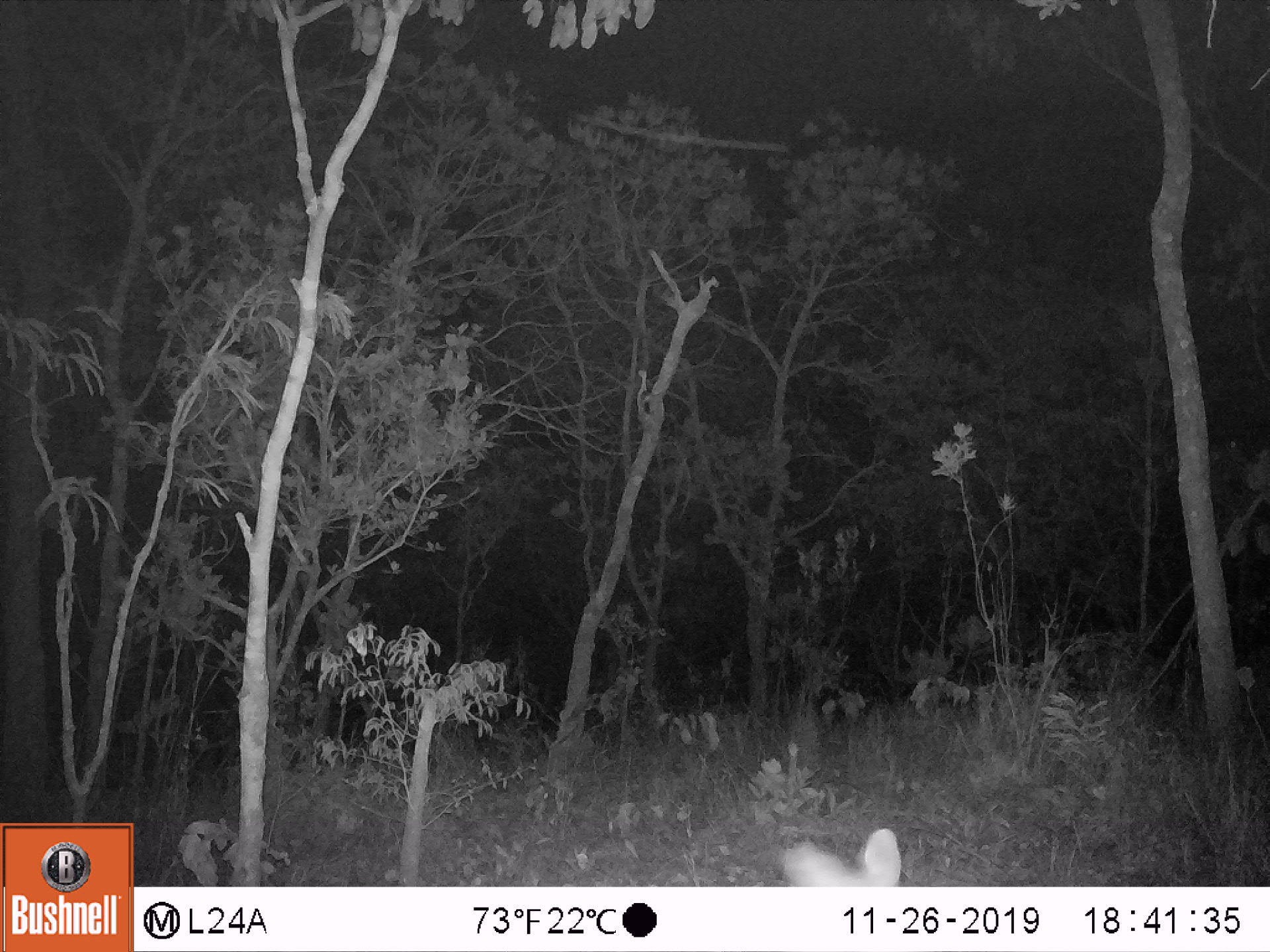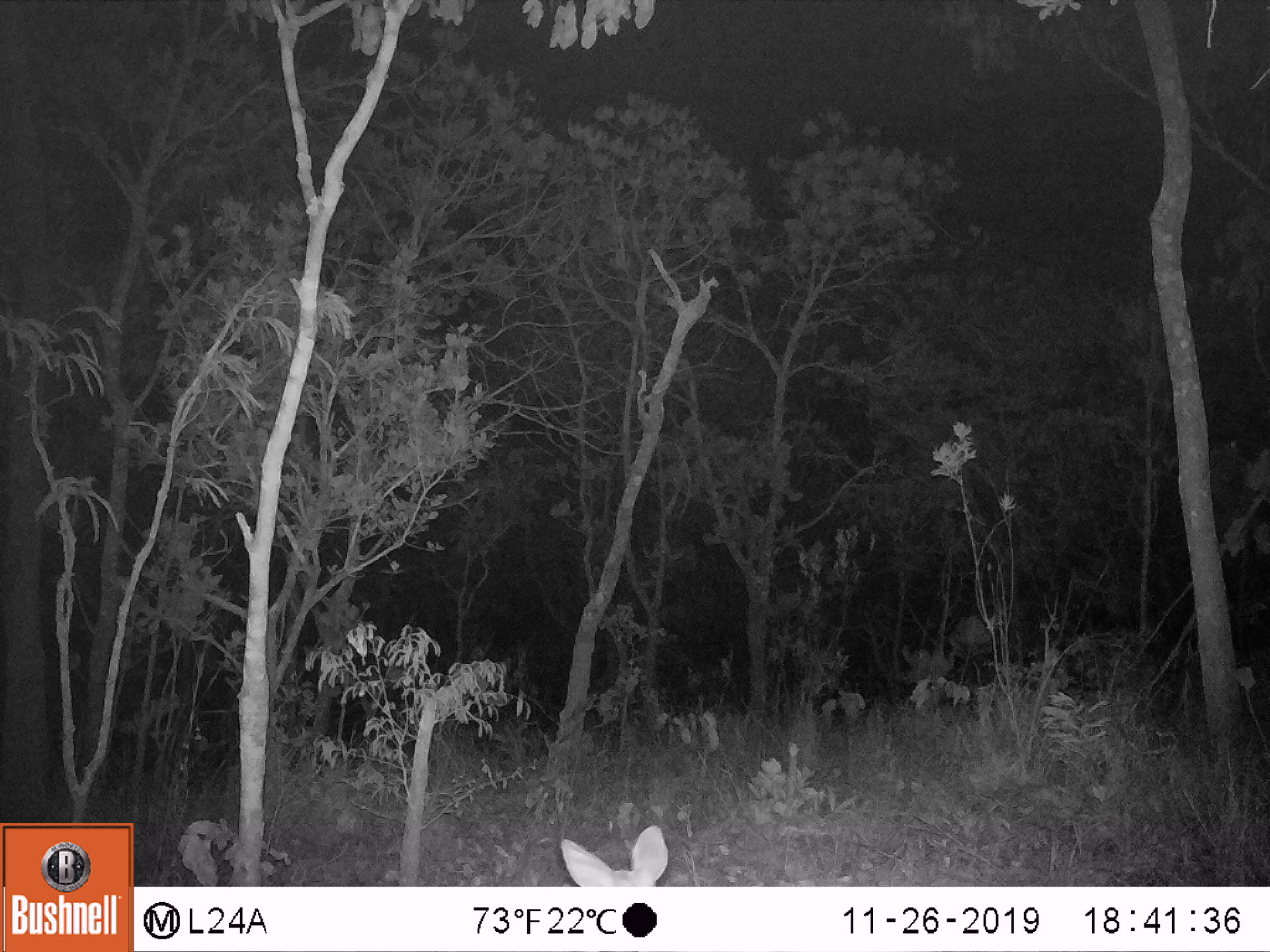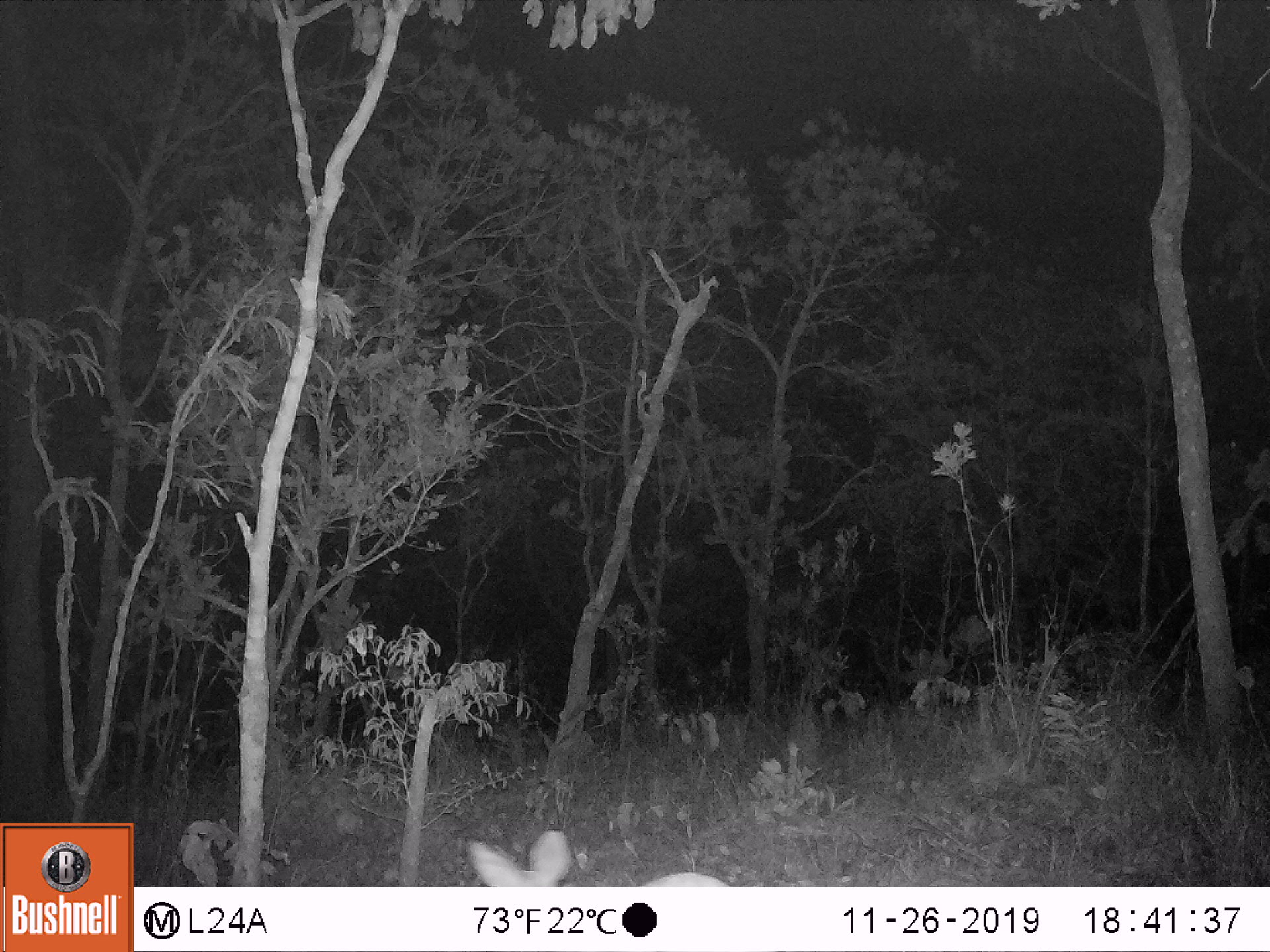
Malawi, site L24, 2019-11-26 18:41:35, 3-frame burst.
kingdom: Animalia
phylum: Chordata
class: Mammalia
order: Artiodactyla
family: Bovidae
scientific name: Antilopinae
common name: small antelope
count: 1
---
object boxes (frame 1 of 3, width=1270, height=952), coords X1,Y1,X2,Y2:
small antelope: 772,826,903,887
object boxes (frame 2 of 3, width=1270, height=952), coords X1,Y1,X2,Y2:
small antelope: 548,821,666,885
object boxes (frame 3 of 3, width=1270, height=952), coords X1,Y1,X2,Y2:
small antelope: 465,833,723,883